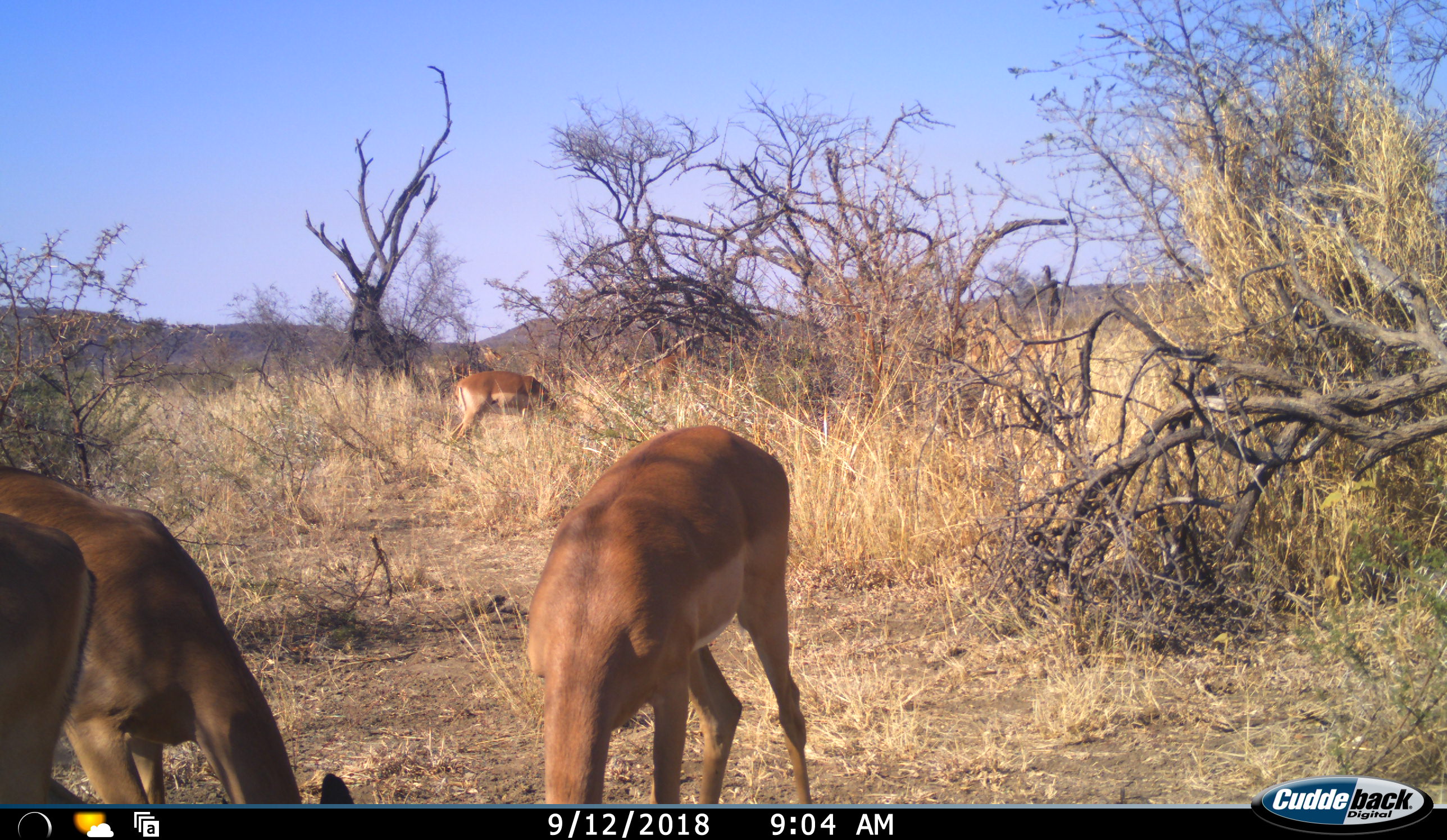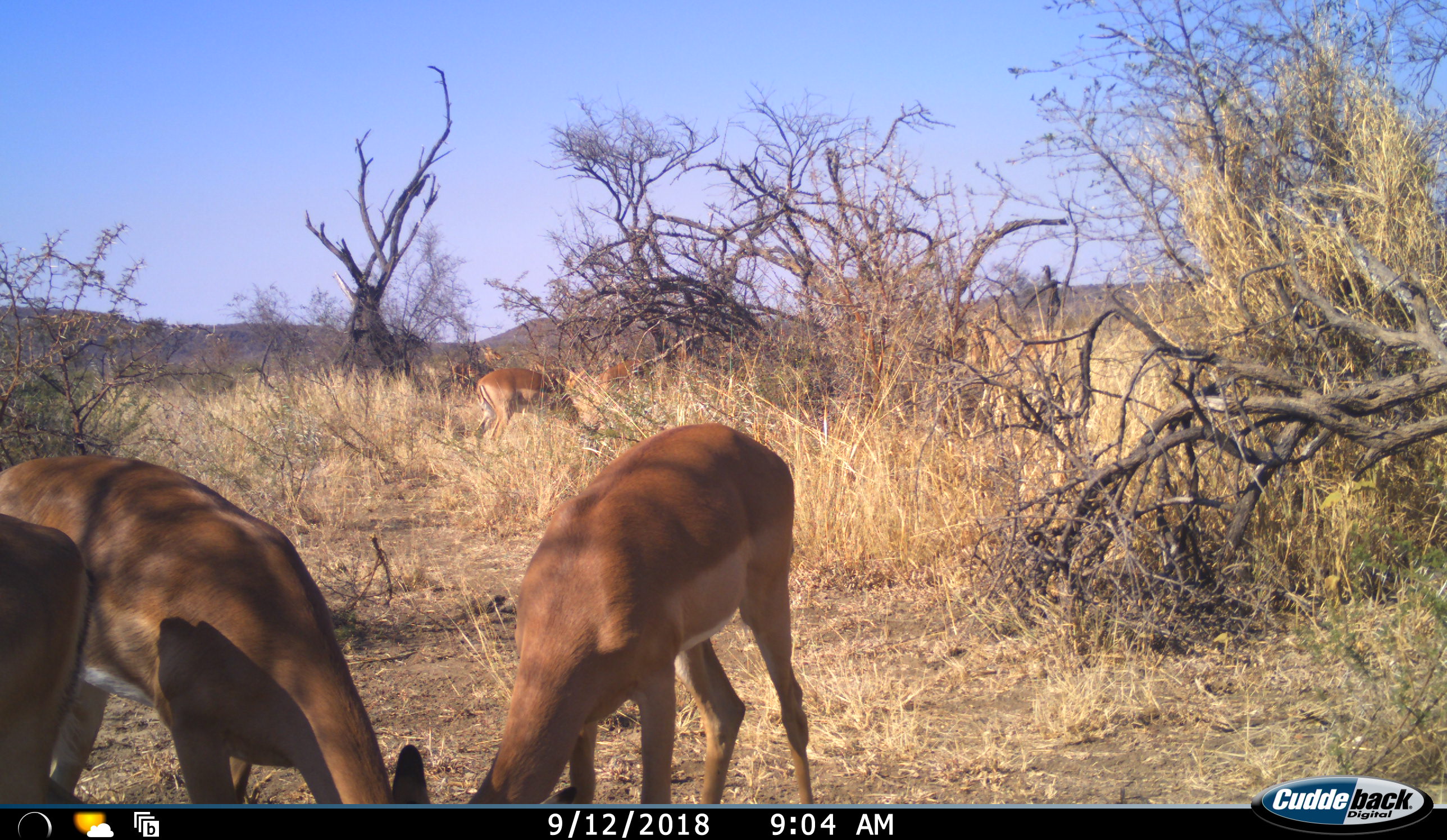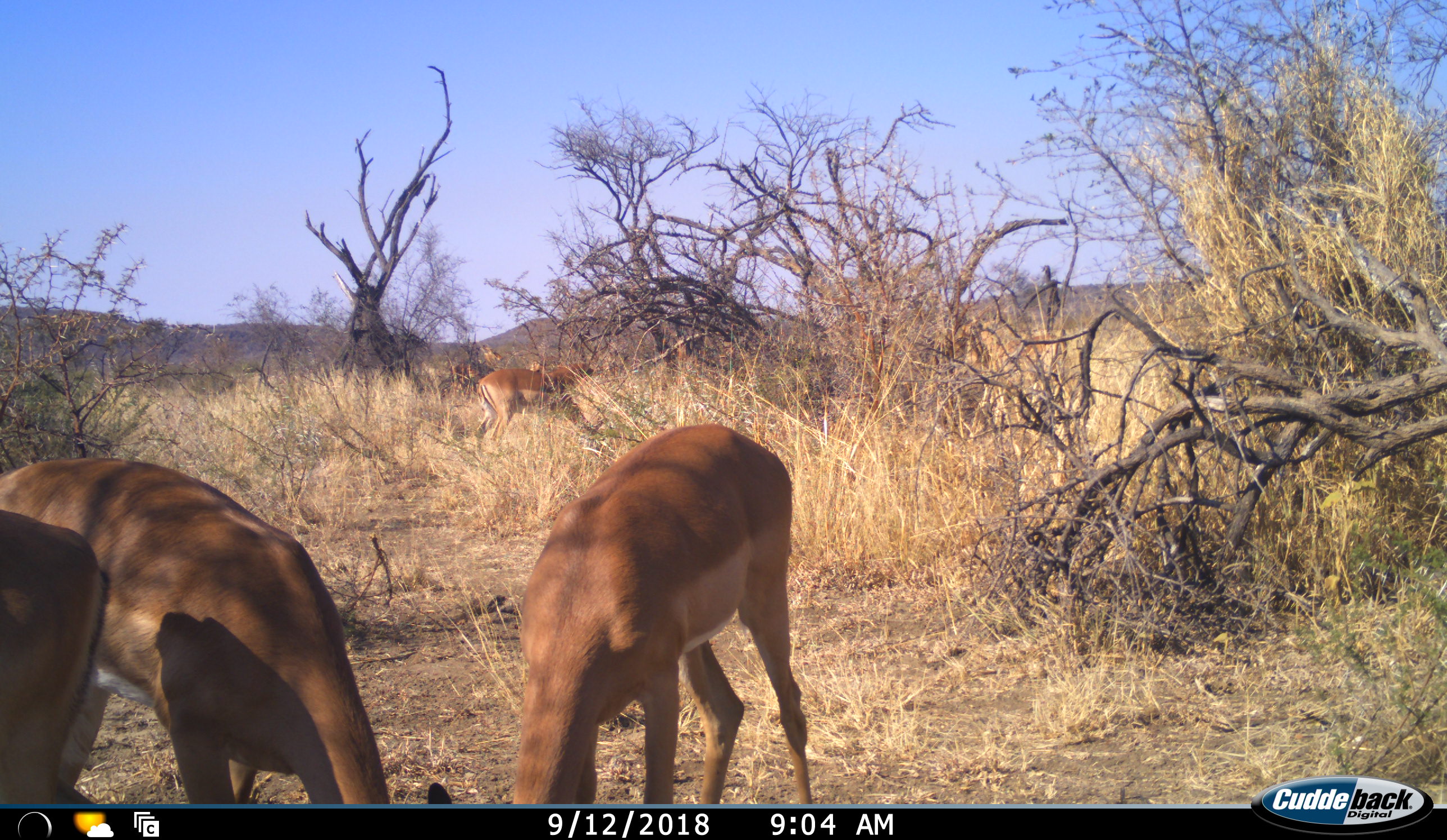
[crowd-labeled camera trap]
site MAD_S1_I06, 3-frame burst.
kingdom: Animalia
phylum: Chordata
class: Mammalia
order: Artiodactyla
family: Bovidae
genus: Aepyceros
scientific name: Aepyceros melampus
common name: impala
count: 5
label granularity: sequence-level